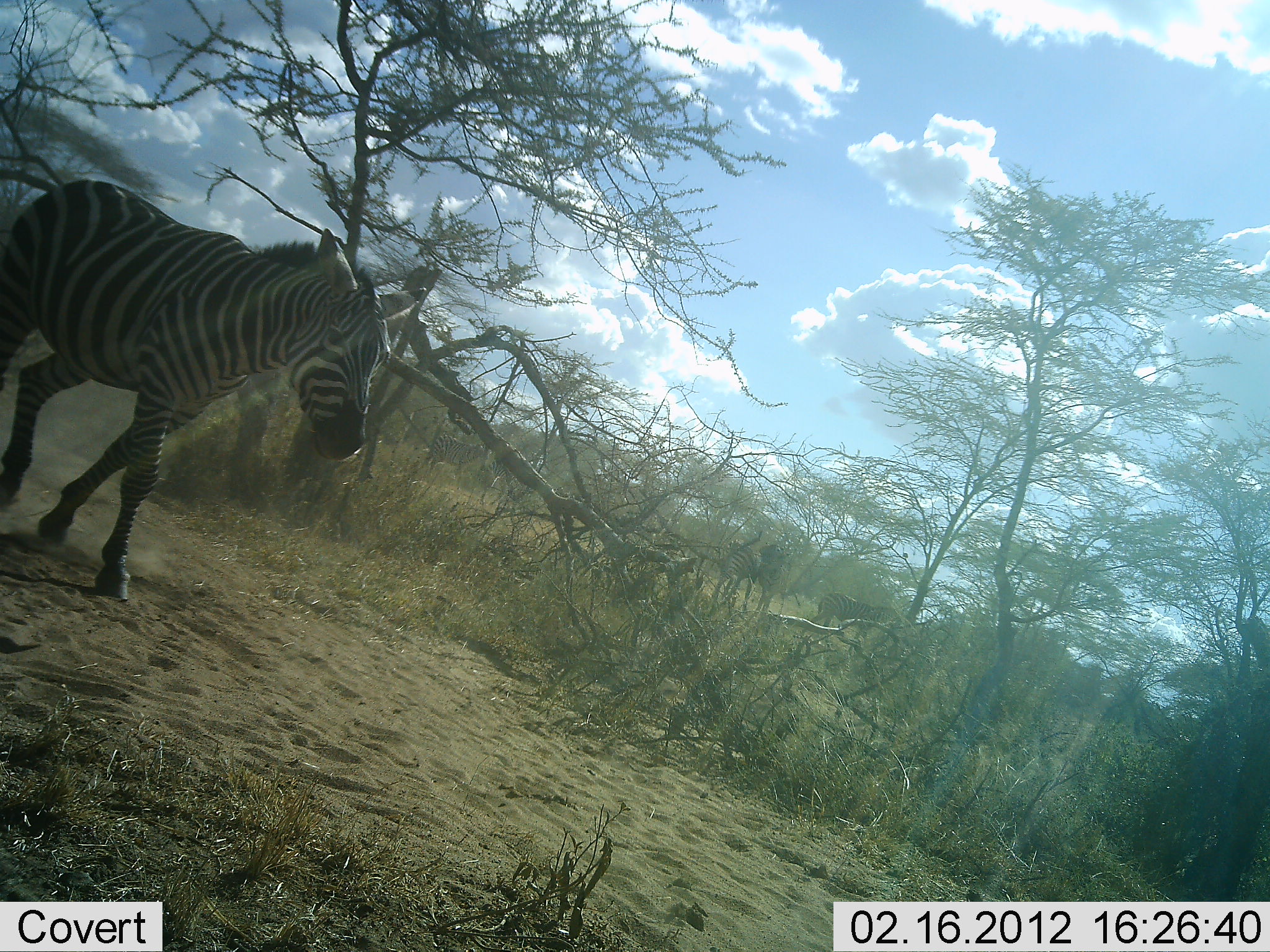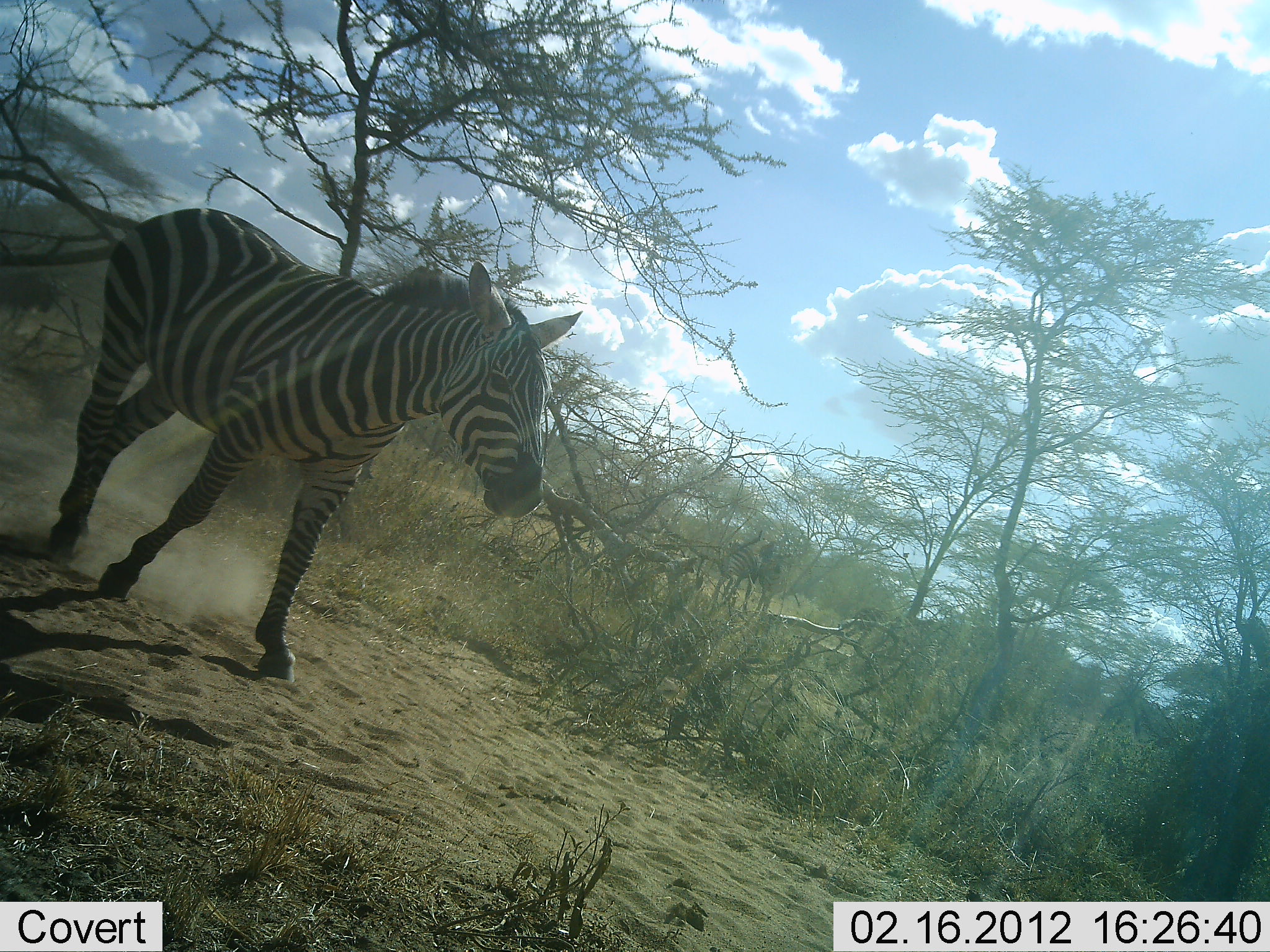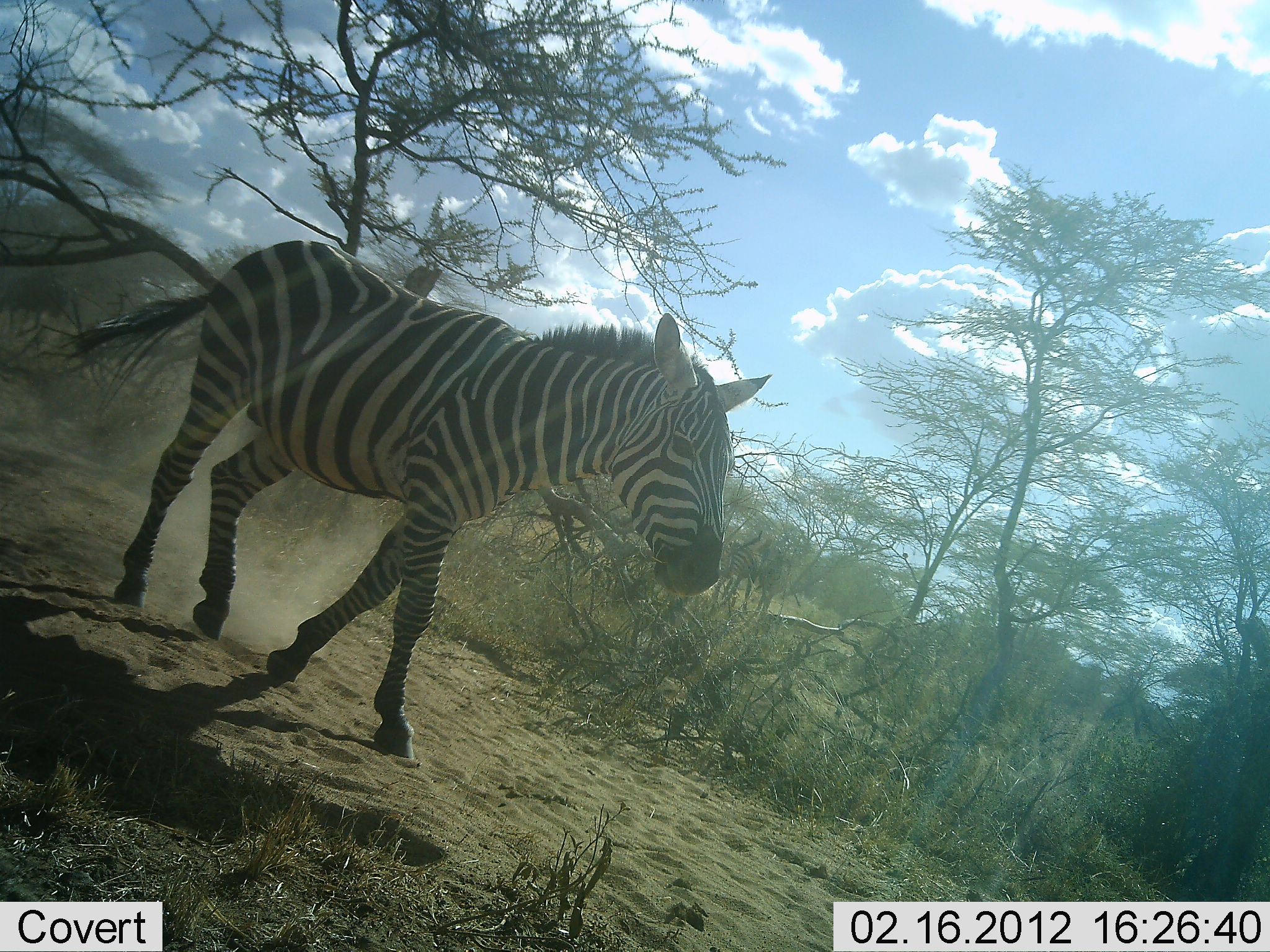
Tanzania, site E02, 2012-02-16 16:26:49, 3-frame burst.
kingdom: Animalia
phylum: Chordata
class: Mammalia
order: Perissodactyla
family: Equidae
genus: Equus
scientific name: Equus quagga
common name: plains zebra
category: zebra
Zebra (plains zebra) (Equus quagga), count 1. Behavior (volunteer vote fractions): standing 14%, resting 0%, moving 100%, interacting 0%. Young present (vote fraction): 0%. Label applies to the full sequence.